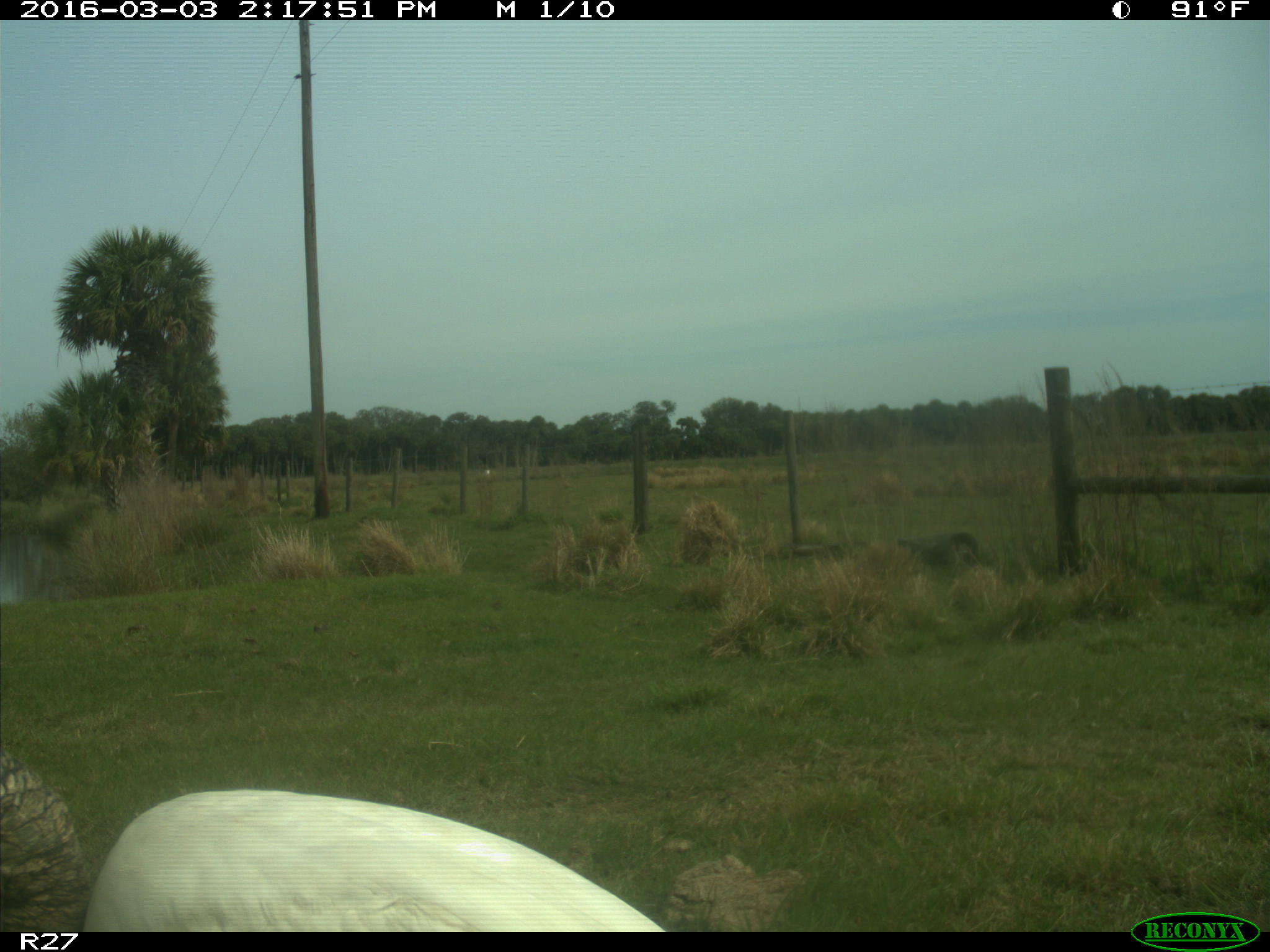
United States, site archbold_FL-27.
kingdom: Animalia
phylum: Chordata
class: Aves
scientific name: Aves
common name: birds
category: unidentified bird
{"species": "unidentified bird (birds) (Aves)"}